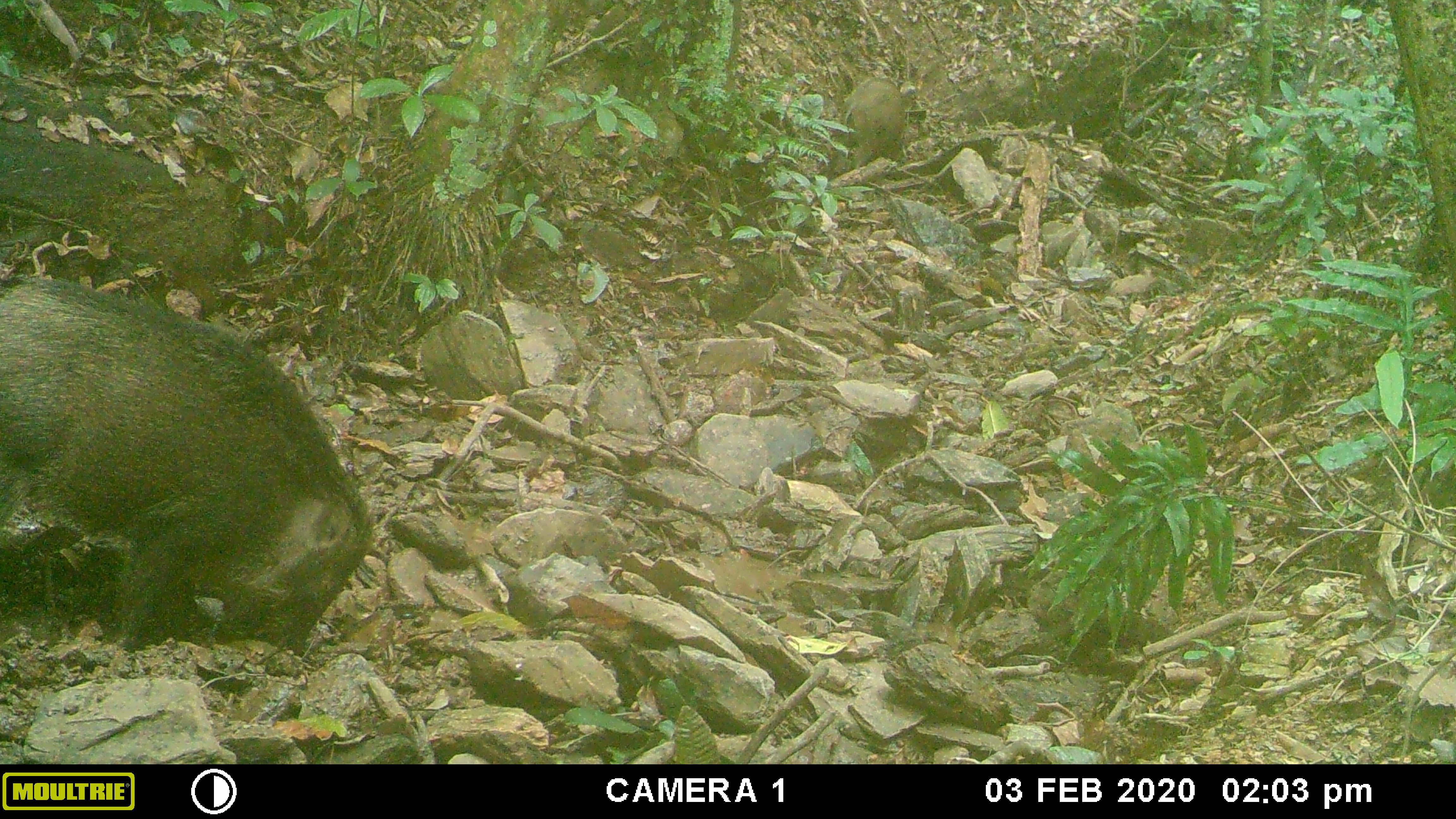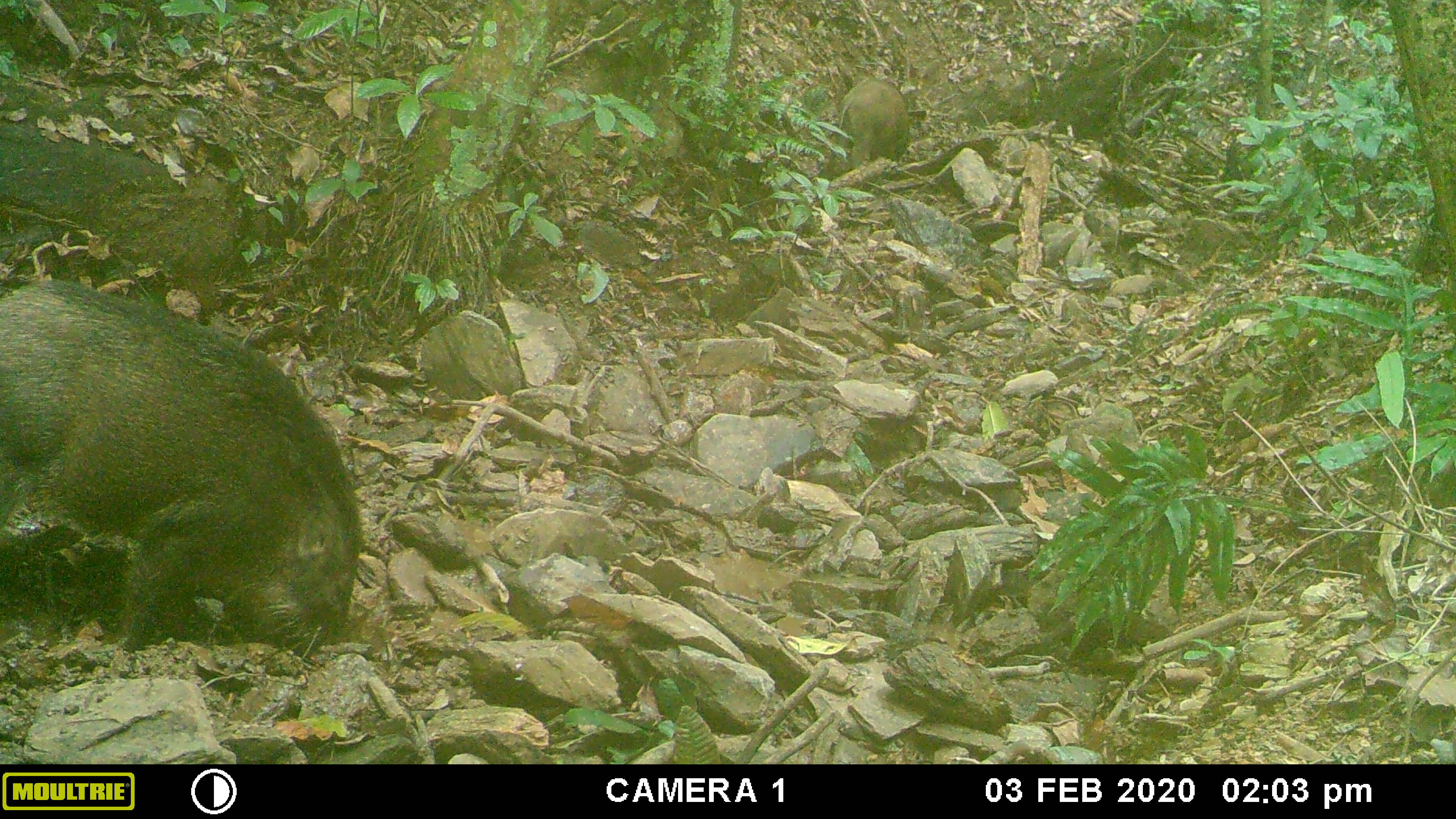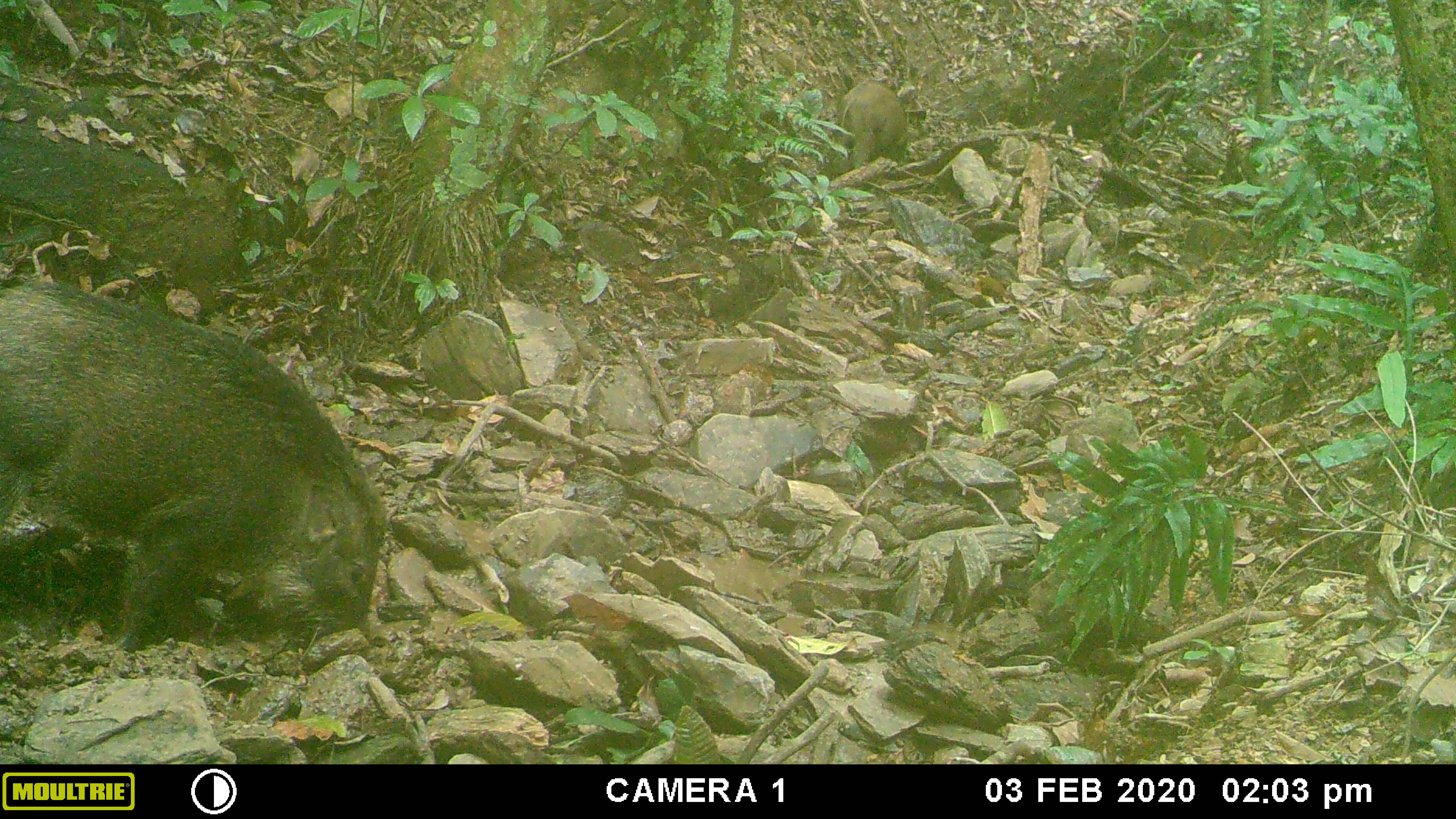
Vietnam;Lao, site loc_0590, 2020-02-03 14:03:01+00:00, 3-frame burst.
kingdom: Animalia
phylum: Chordata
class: Mammalia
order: Artiodactyla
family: Suidae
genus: Sus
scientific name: Sus scrofa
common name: eurasian wild pig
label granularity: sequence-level